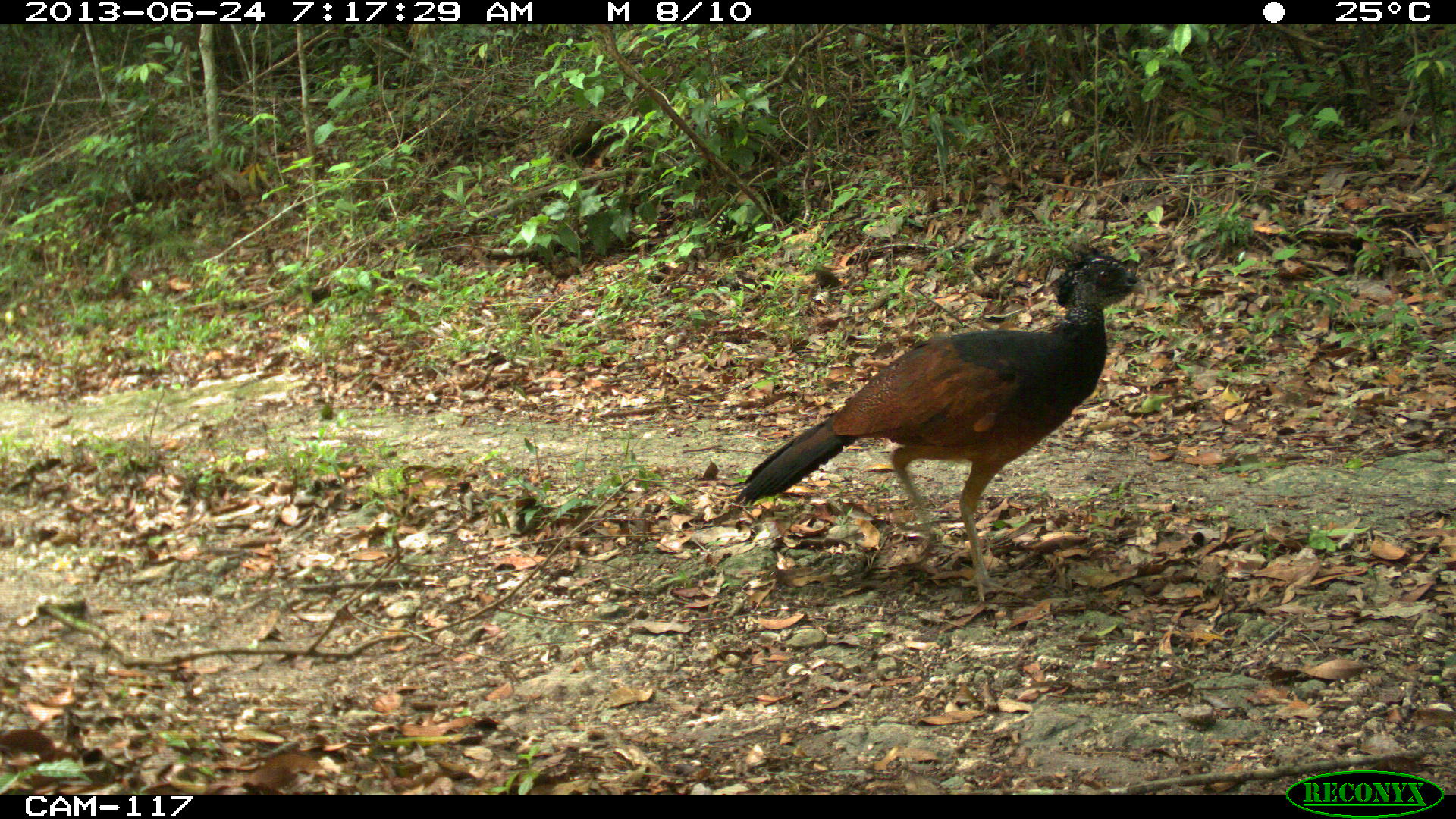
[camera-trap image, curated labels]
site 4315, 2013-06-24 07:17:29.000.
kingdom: Animalia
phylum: Chordata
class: Aves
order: Galliformes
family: Cracidae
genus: Crax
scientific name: Crax rubra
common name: great curassow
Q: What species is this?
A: Crax rubra (great curassow).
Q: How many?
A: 1.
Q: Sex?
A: Female.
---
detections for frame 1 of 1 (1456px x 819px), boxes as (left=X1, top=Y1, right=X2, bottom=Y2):
crax rubra: (left=731, top=241, right=1146, bottom=602)